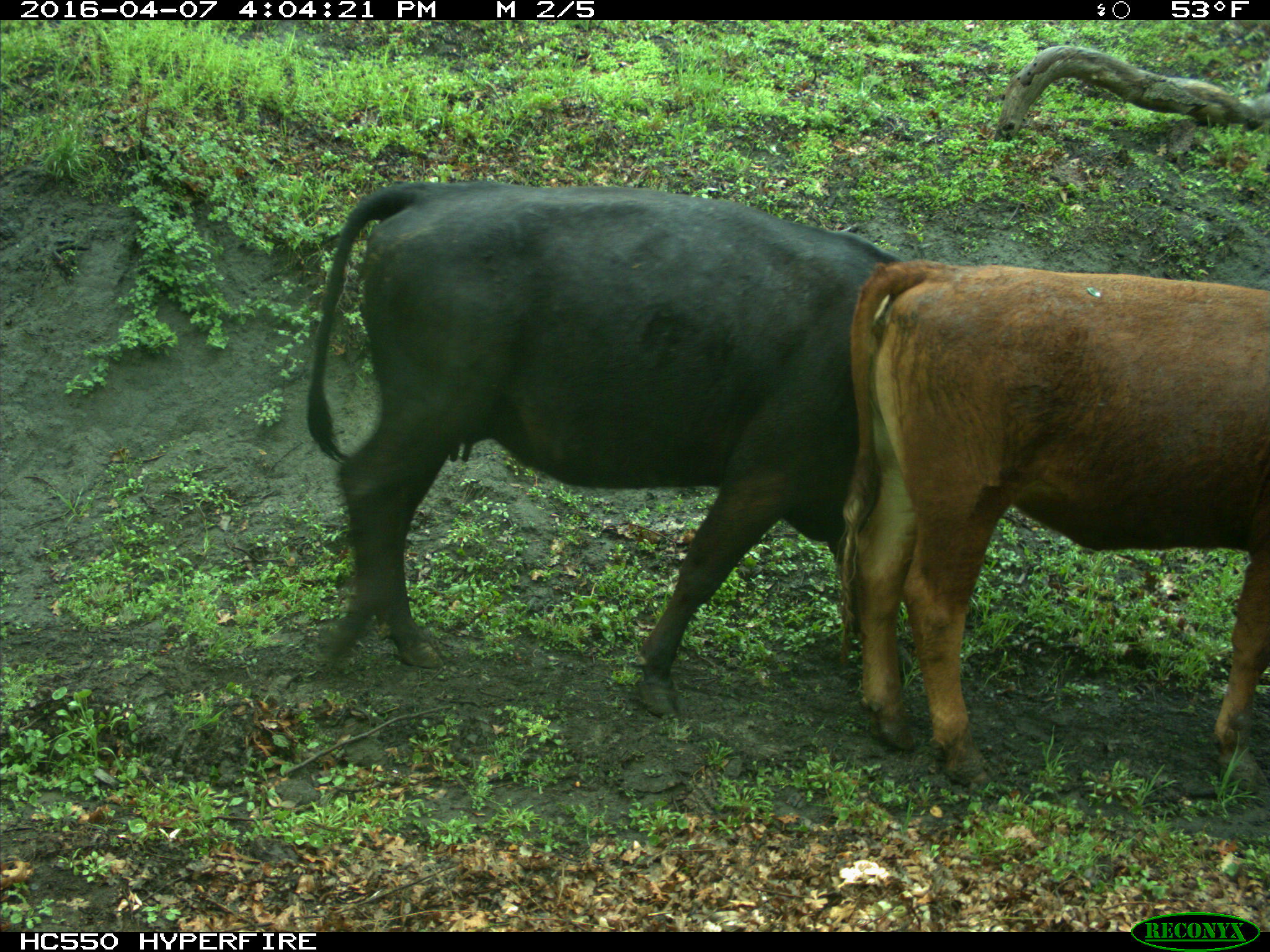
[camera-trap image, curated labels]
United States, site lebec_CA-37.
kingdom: Animalia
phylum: Chordata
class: Mammalia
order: Artiodactyla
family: Bovidae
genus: Bos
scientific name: Bos taurus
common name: domestic cow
Bos taurus (domestic cow).